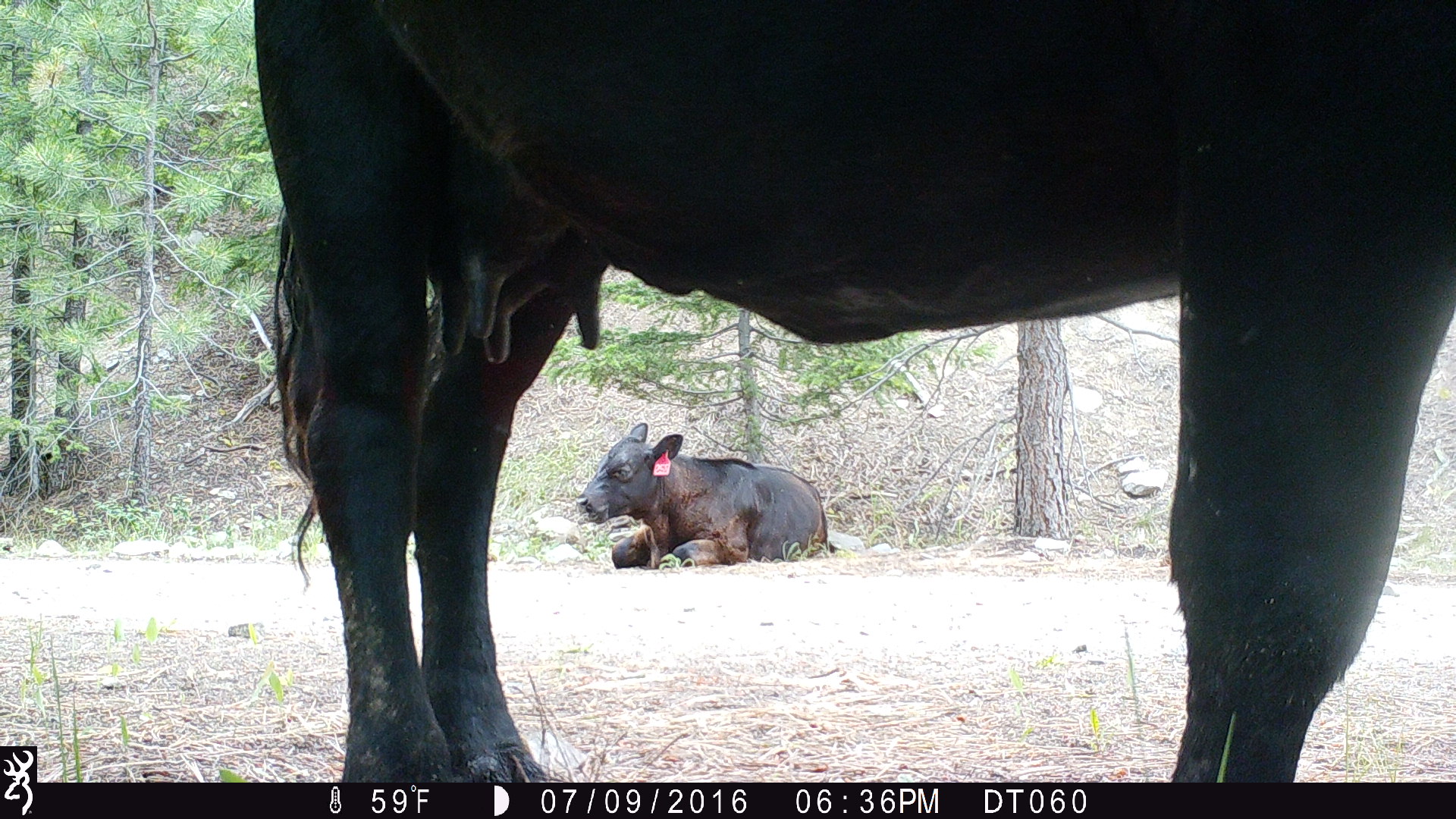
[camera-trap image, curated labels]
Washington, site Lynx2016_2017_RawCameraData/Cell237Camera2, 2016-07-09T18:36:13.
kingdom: Animalia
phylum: Chordata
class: Mammalia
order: Artiodactyla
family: Bovidae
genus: Bos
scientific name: Bos taurus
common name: domestic cattle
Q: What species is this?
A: Domestic cattle (Bos taurus).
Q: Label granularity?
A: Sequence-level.